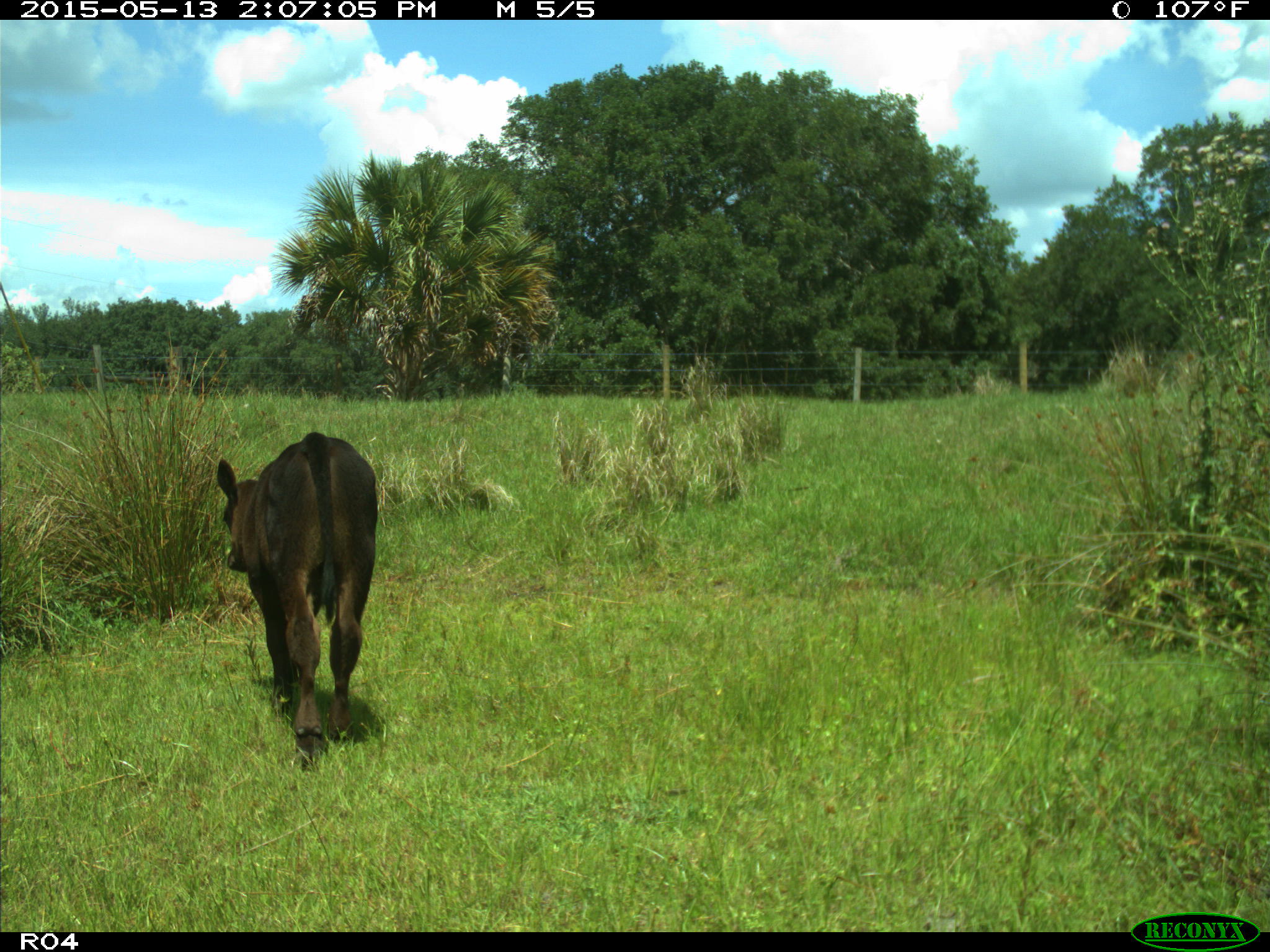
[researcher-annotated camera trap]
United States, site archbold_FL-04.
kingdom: Animalia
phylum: Chordata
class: Mammalia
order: Artiodactyla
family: Bovidae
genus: Bos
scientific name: Bos taurus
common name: domestic cow